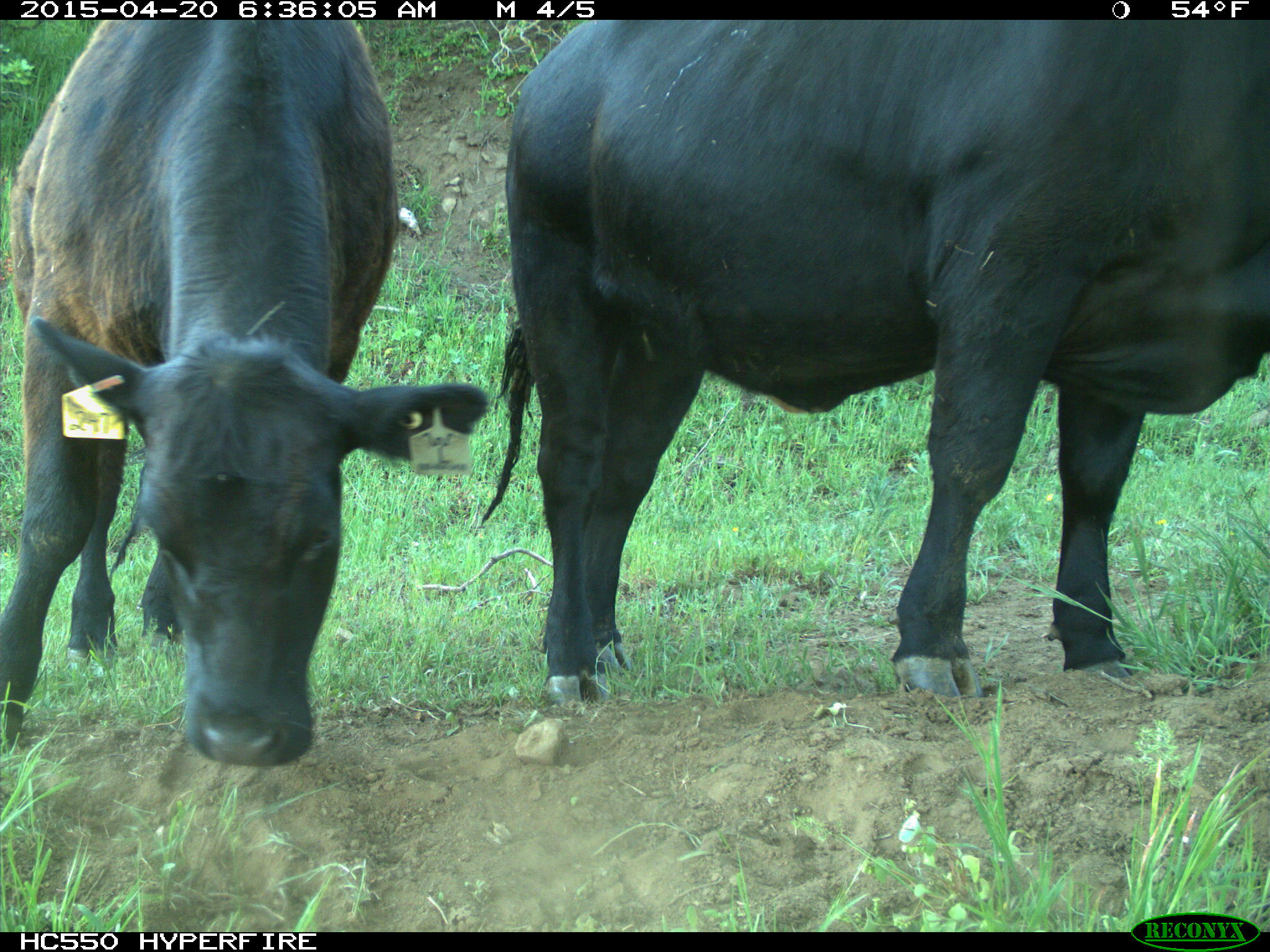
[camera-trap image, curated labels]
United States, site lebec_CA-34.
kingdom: Animalia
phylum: Chordata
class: Mammalia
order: Artiodactyla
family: Bovidae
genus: Bos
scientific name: Bos taurus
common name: domestic cow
Bos taurus (domestic cow).